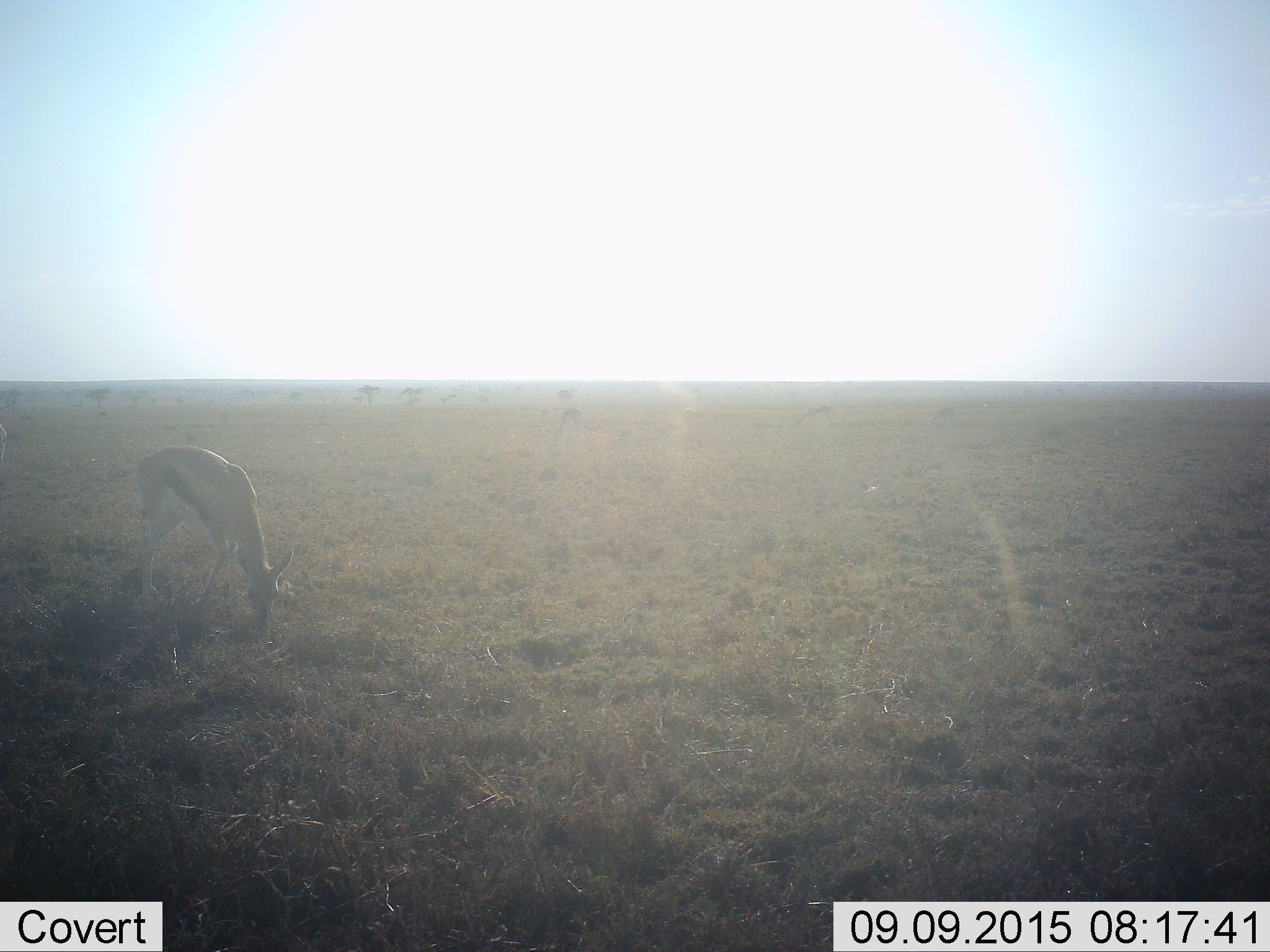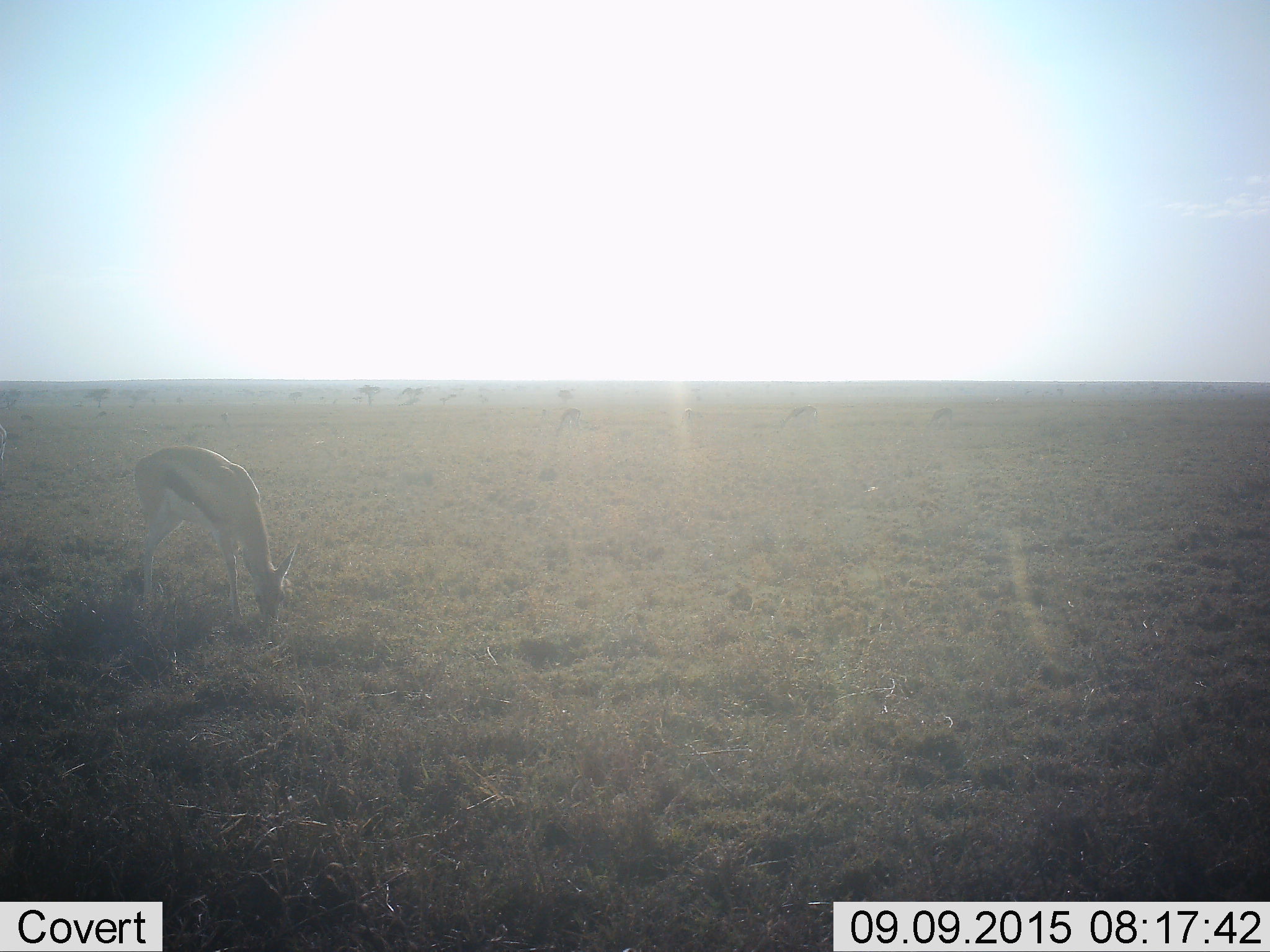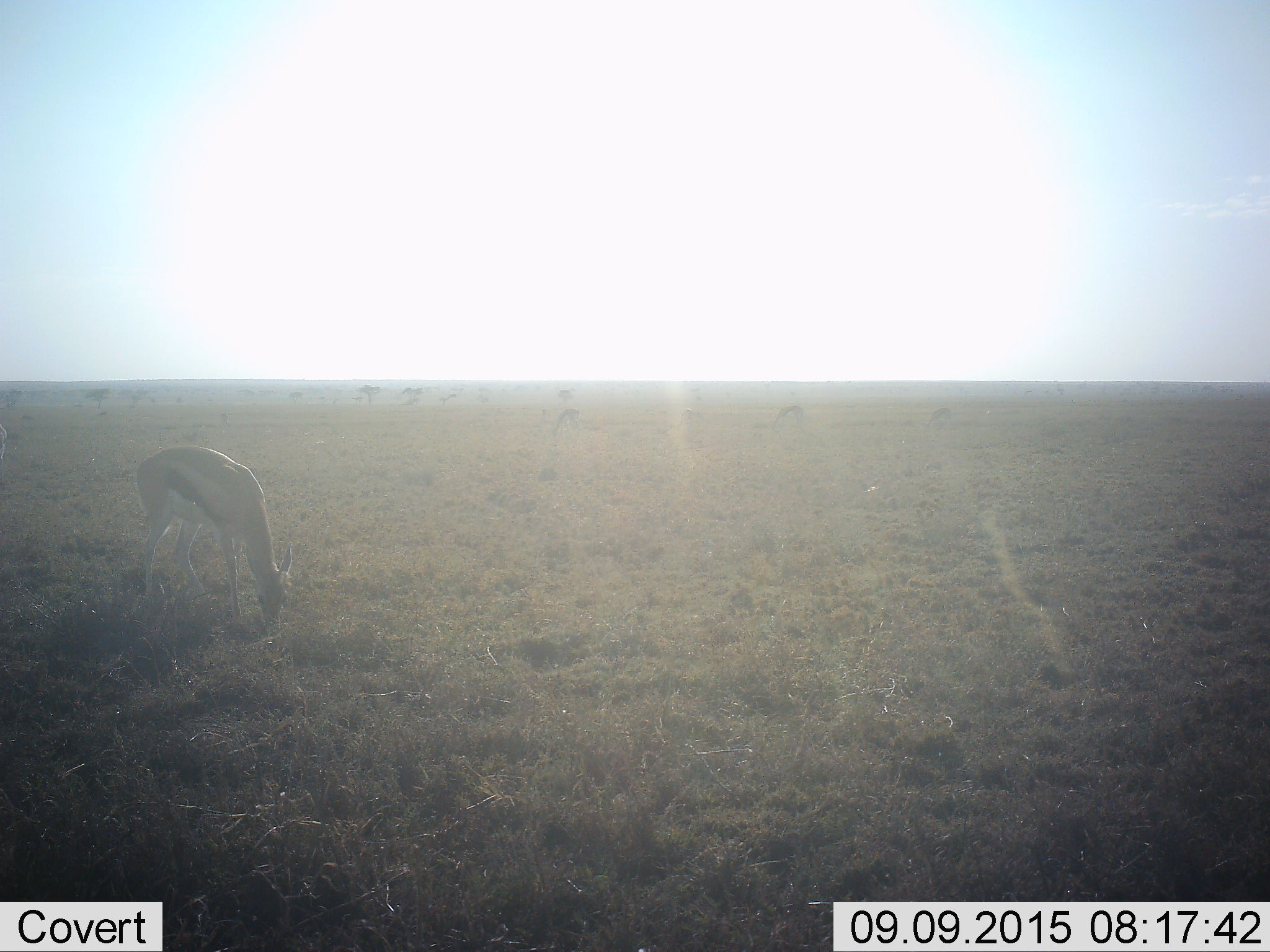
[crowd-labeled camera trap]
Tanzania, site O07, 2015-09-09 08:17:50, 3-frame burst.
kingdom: Animalia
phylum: Chordata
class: Mammalia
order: Artiodactyla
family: Bovidae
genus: Eudorcas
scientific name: Eudorcas thomsonii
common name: thomson's gazelle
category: gazellethomsons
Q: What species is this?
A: Gazellethomsons (thomson's gazelle) (Eudorcas thomsonii).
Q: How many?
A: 3.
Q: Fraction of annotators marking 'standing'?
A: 20%.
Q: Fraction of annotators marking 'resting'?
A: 0%.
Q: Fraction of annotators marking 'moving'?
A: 20%.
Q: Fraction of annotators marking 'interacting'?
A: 0%.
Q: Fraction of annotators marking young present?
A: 0%.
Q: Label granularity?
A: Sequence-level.